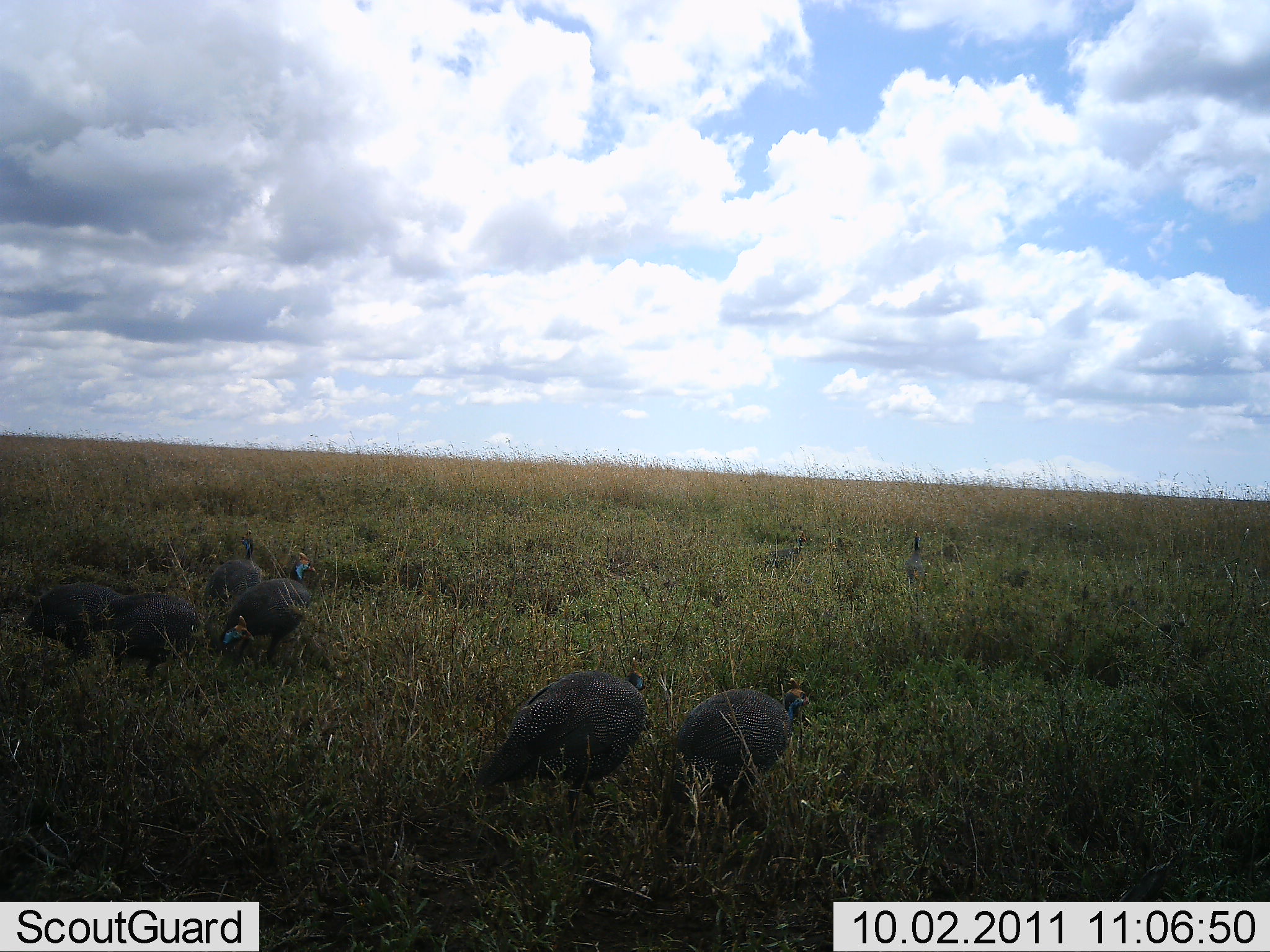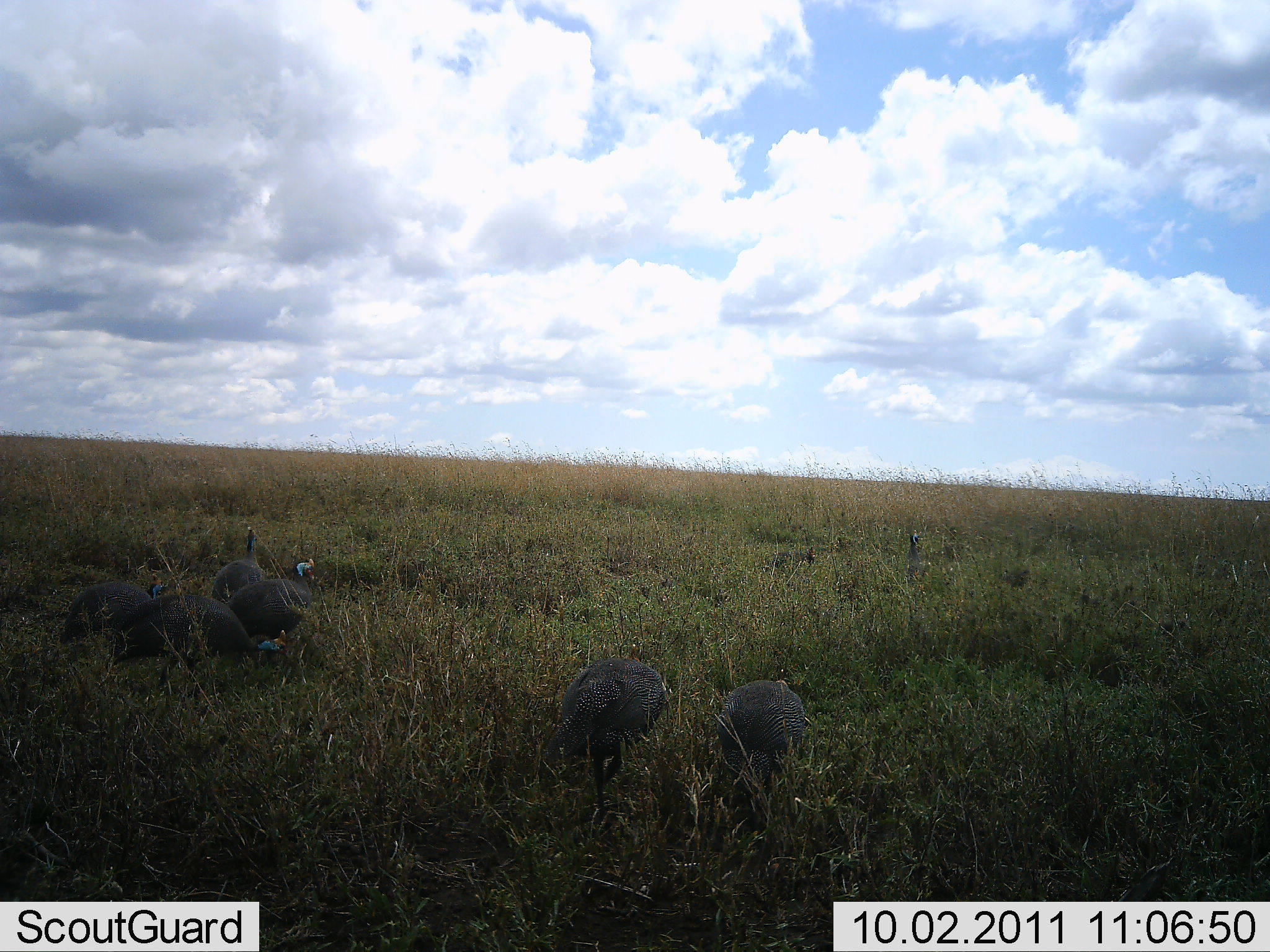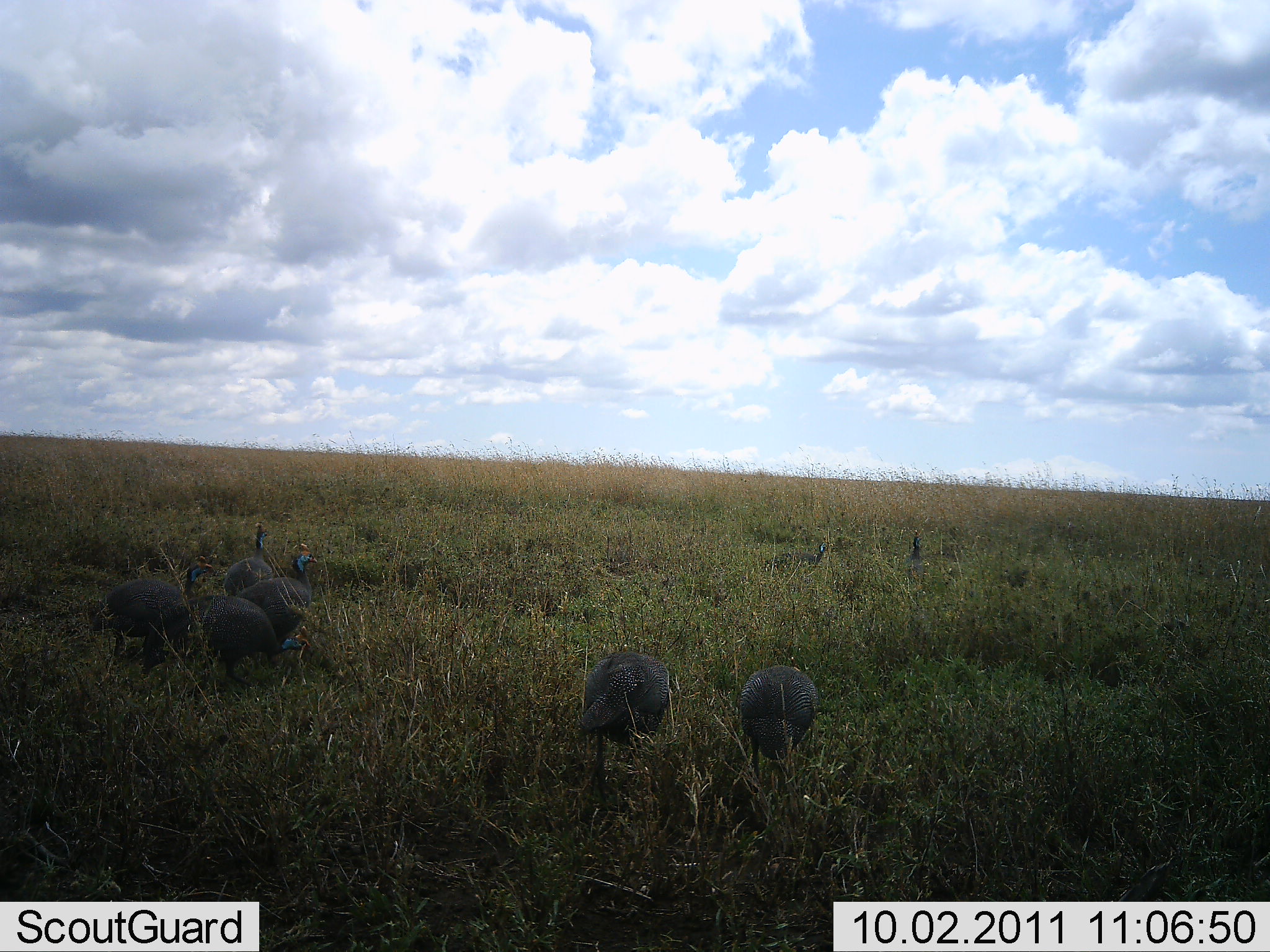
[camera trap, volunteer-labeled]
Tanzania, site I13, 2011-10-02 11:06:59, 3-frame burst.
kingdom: Animalia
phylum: Chordata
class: Aves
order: Galliformes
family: Numididae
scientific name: Numididae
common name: guinea fowl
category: guineafowl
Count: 7.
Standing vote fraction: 24%.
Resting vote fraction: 6%.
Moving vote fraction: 65%.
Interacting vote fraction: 0%.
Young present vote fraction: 0%.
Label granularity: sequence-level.